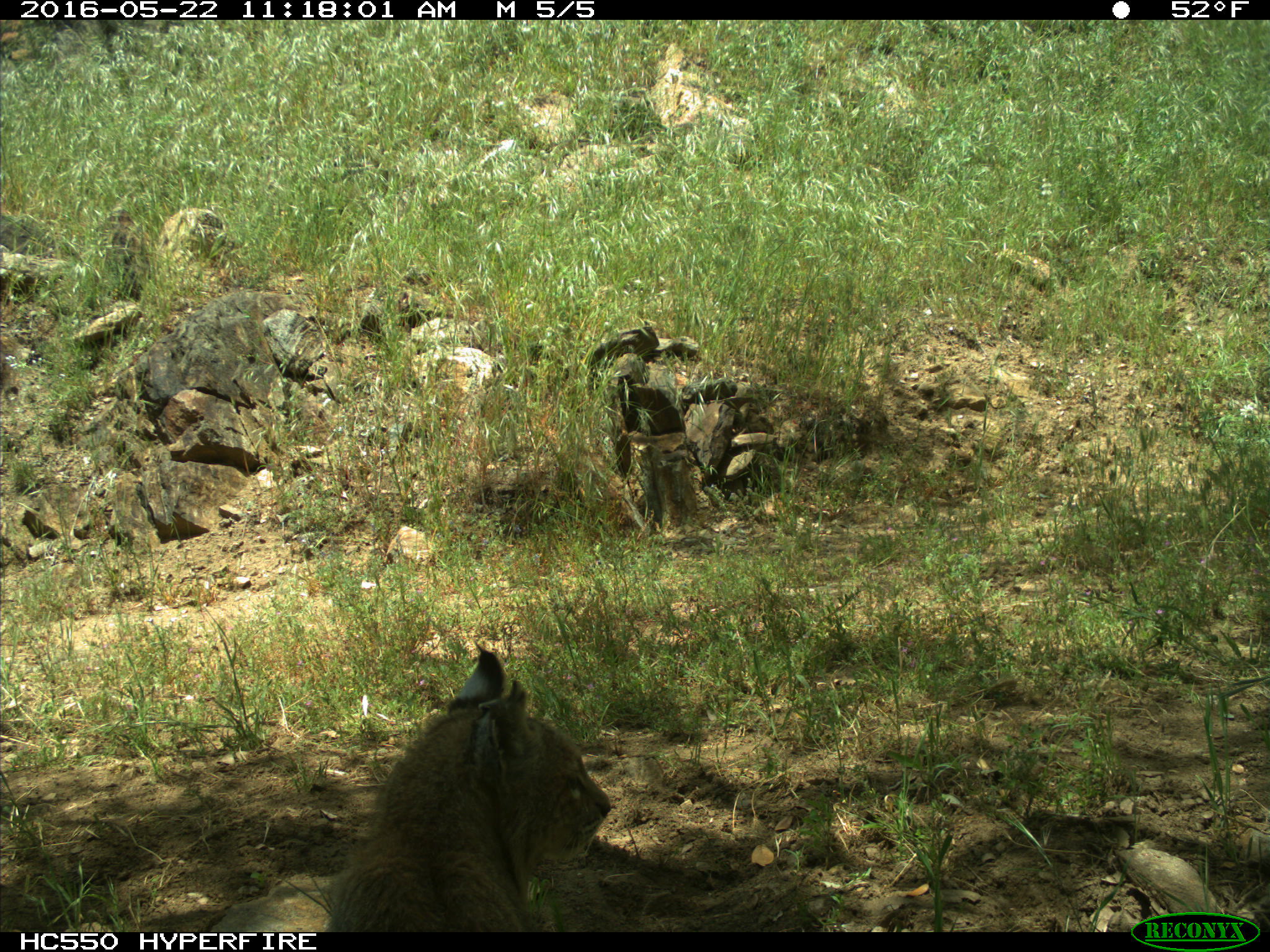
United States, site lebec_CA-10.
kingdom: Animalia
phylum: Chordata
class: Mammalia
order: Carnivora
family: Felidae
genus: Lynx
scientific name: Lynx rufus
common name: bobcat